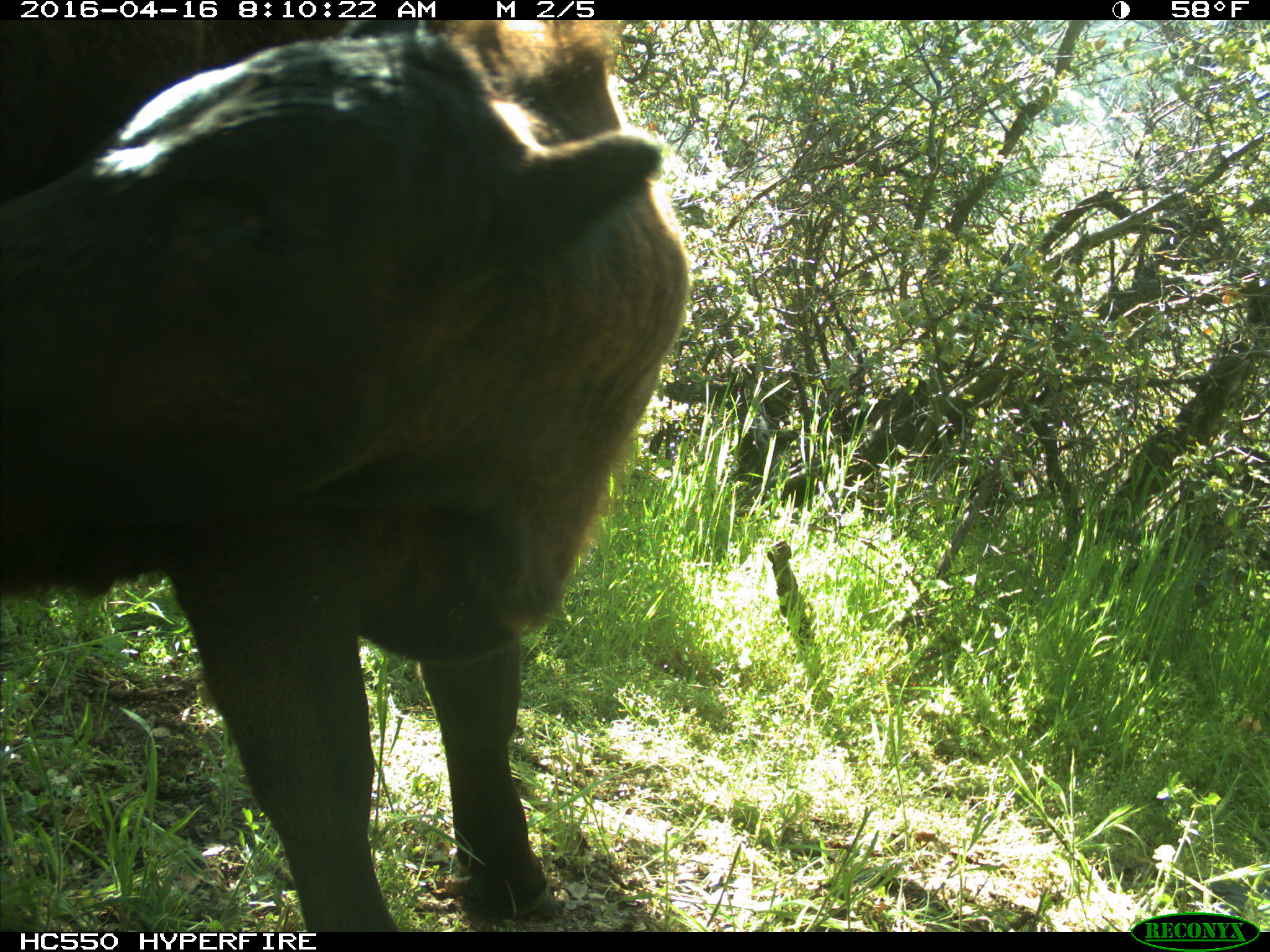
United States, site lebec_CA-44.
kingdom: Animalia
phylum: Chordata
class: Mammalia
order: Artiodactyla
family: Bovidae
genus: Bos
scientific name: Bos taurus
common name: domestic cow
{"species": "Bos taurus (domestic cow)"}